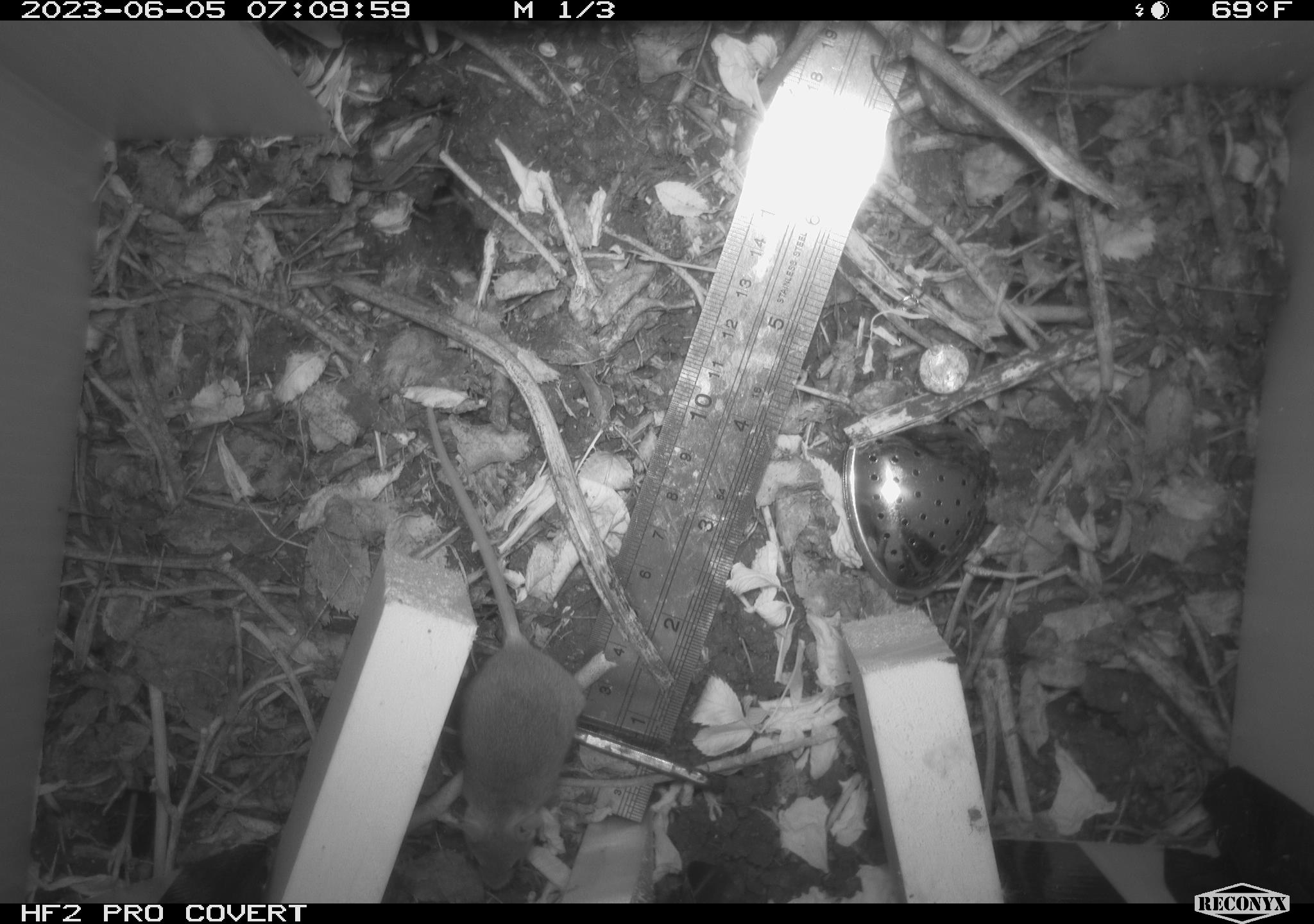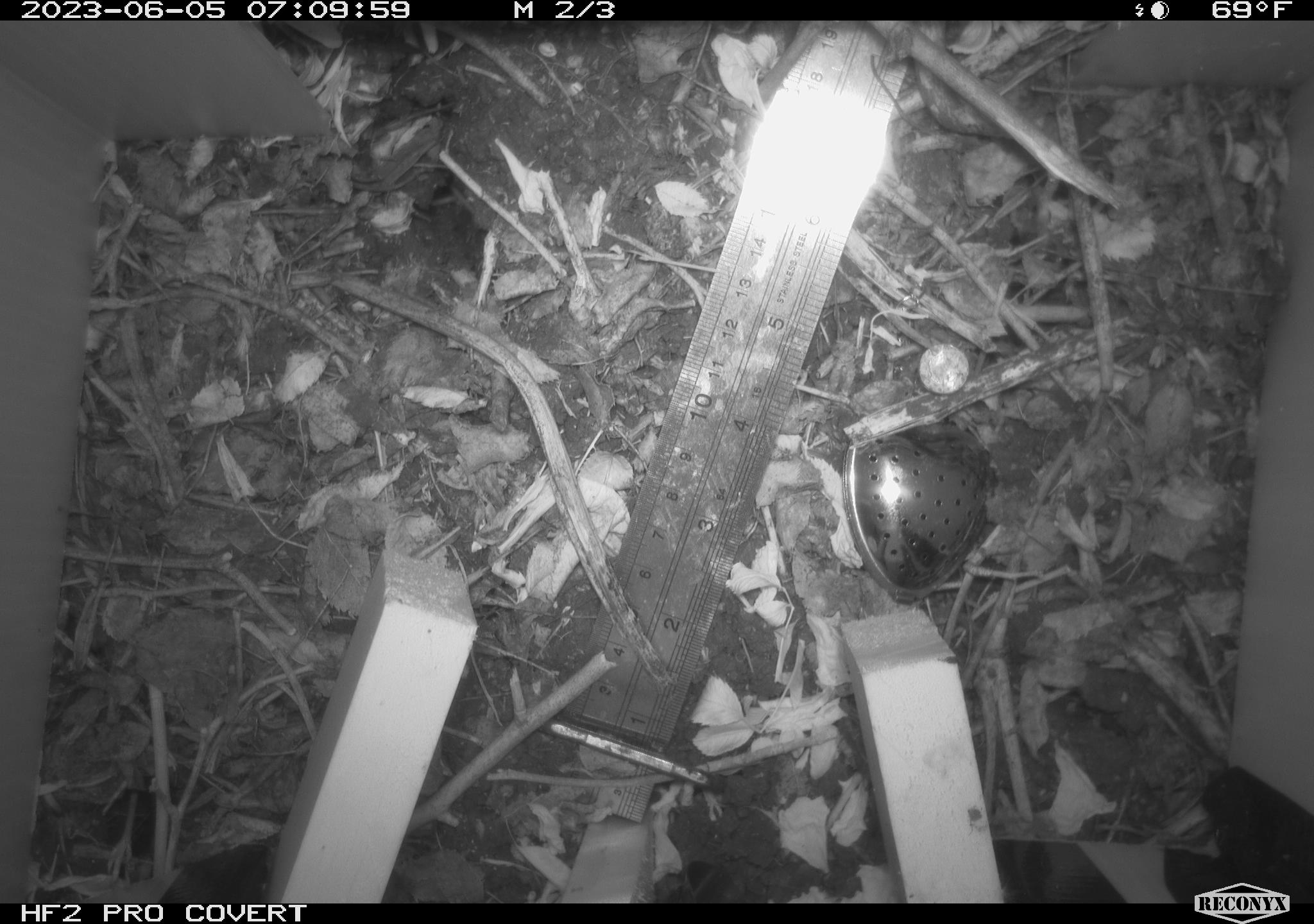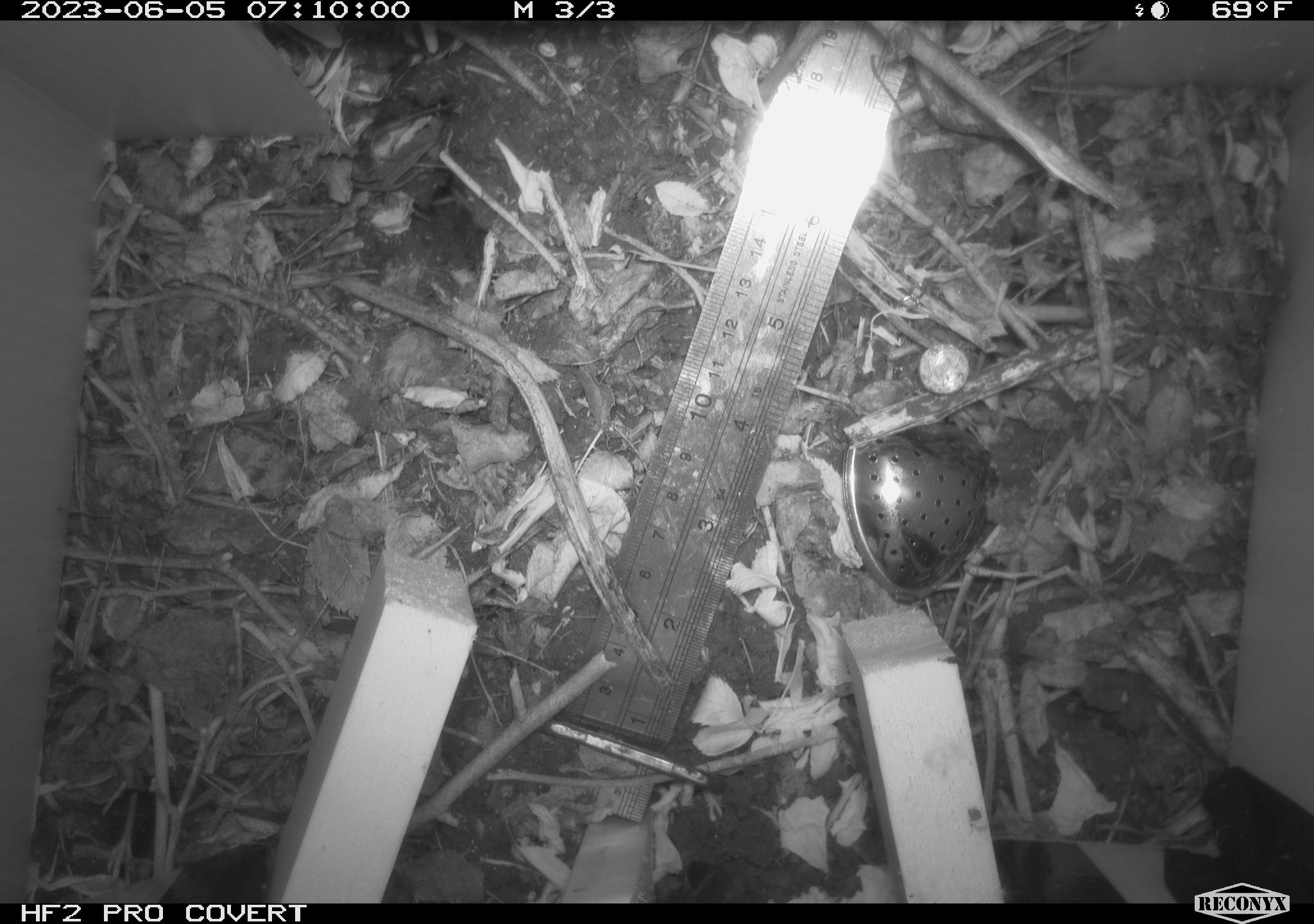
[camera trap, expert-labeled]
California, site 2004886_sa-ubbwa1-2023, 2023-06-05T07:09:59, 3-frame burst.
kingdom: Animalia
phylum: Chordata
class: Mammalia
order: Rodentia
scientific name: Rodentia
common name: rodent